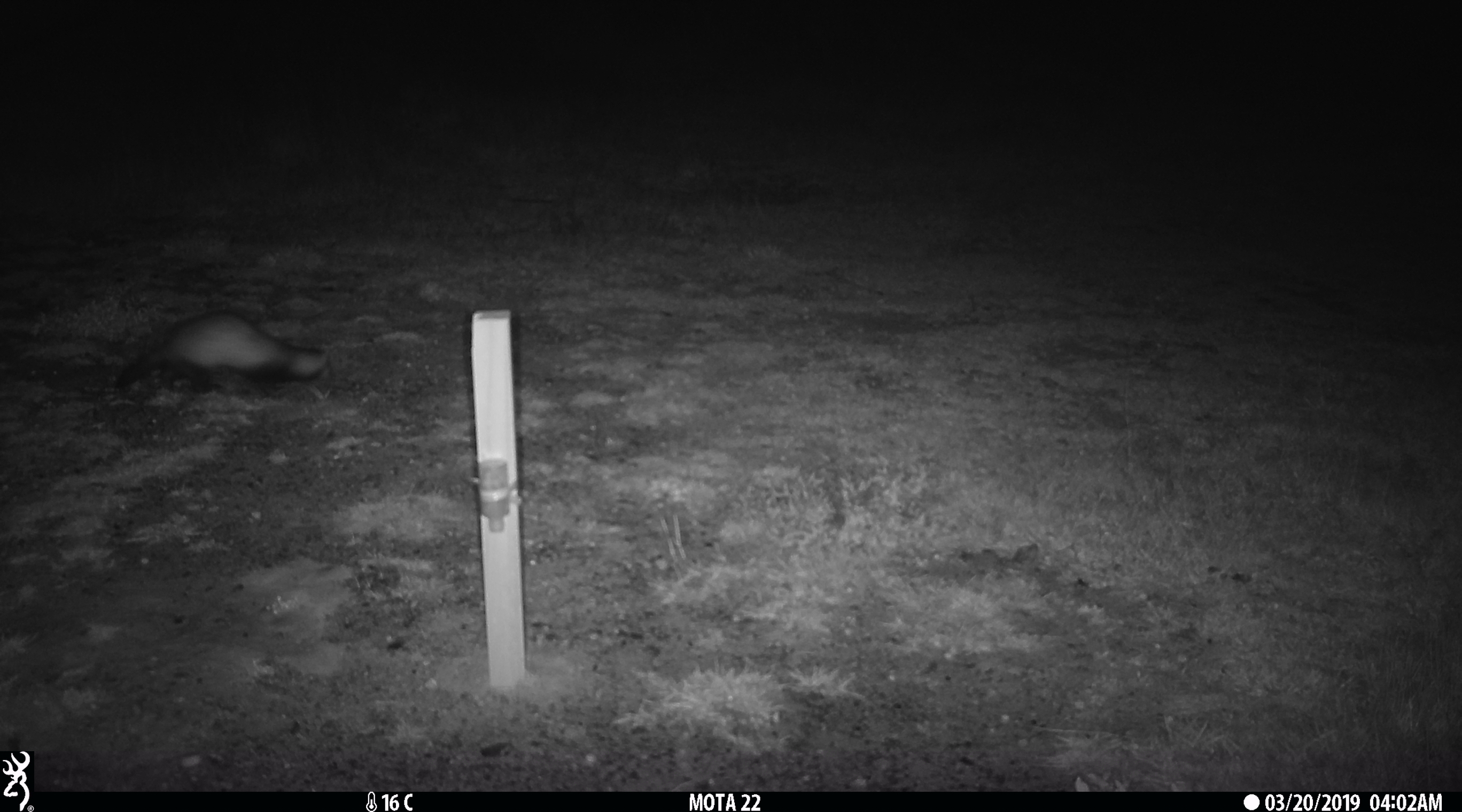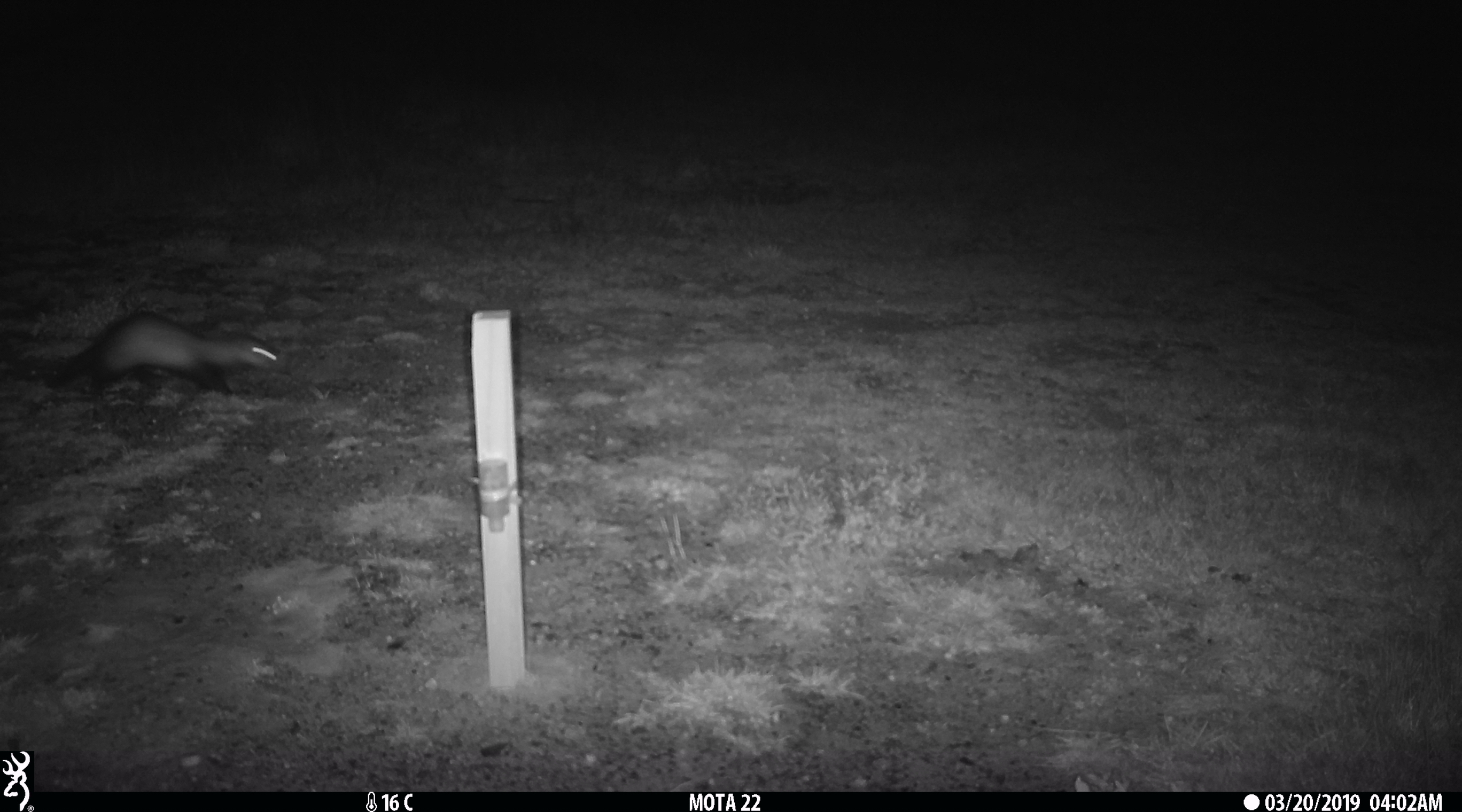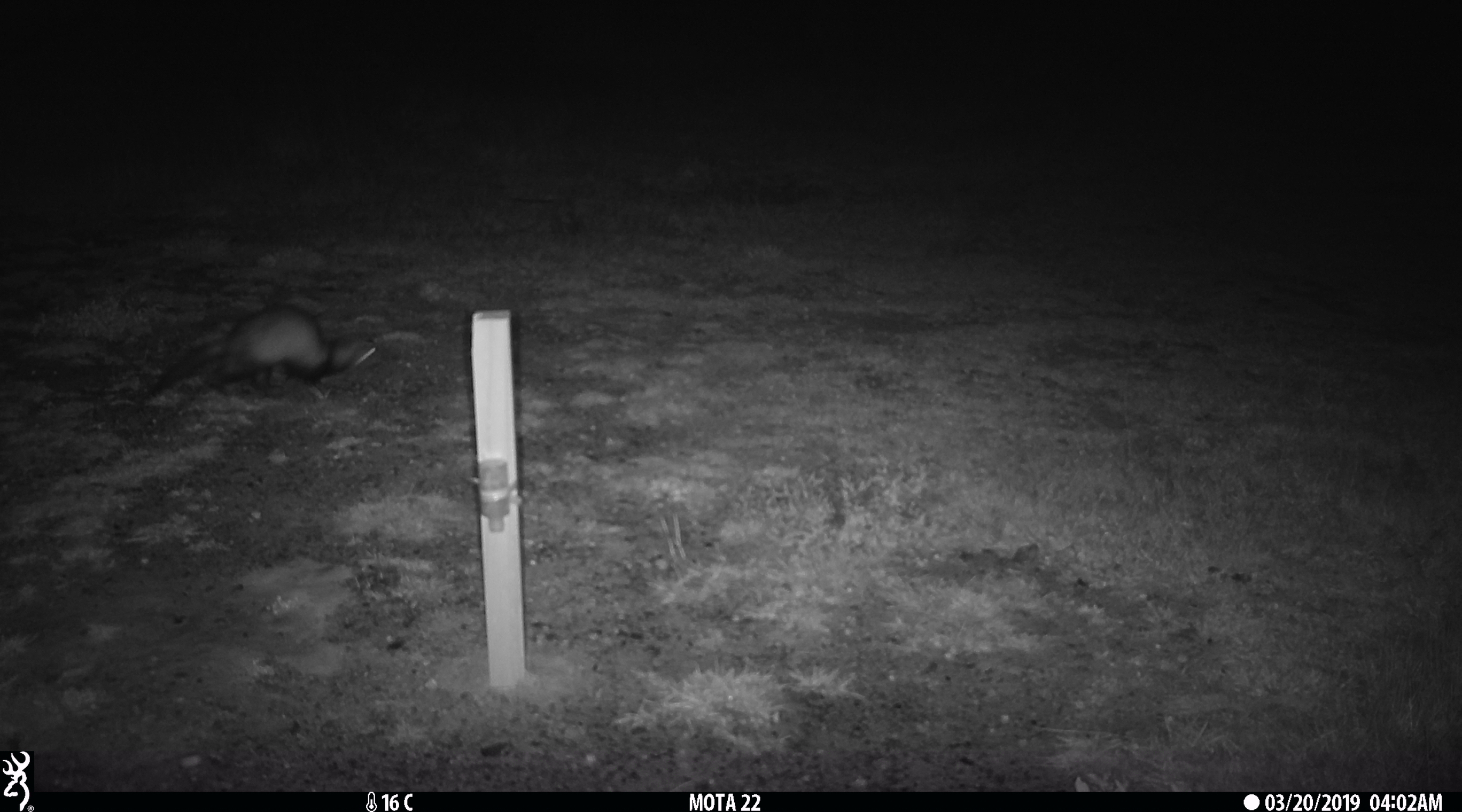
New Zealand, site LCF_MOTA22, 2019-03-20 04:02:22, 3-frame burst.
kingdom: Animalia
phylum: Chordata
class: Mammalia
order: Carnivora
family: Mustelidae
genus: Mustela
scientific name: Mustela furo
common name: ferret